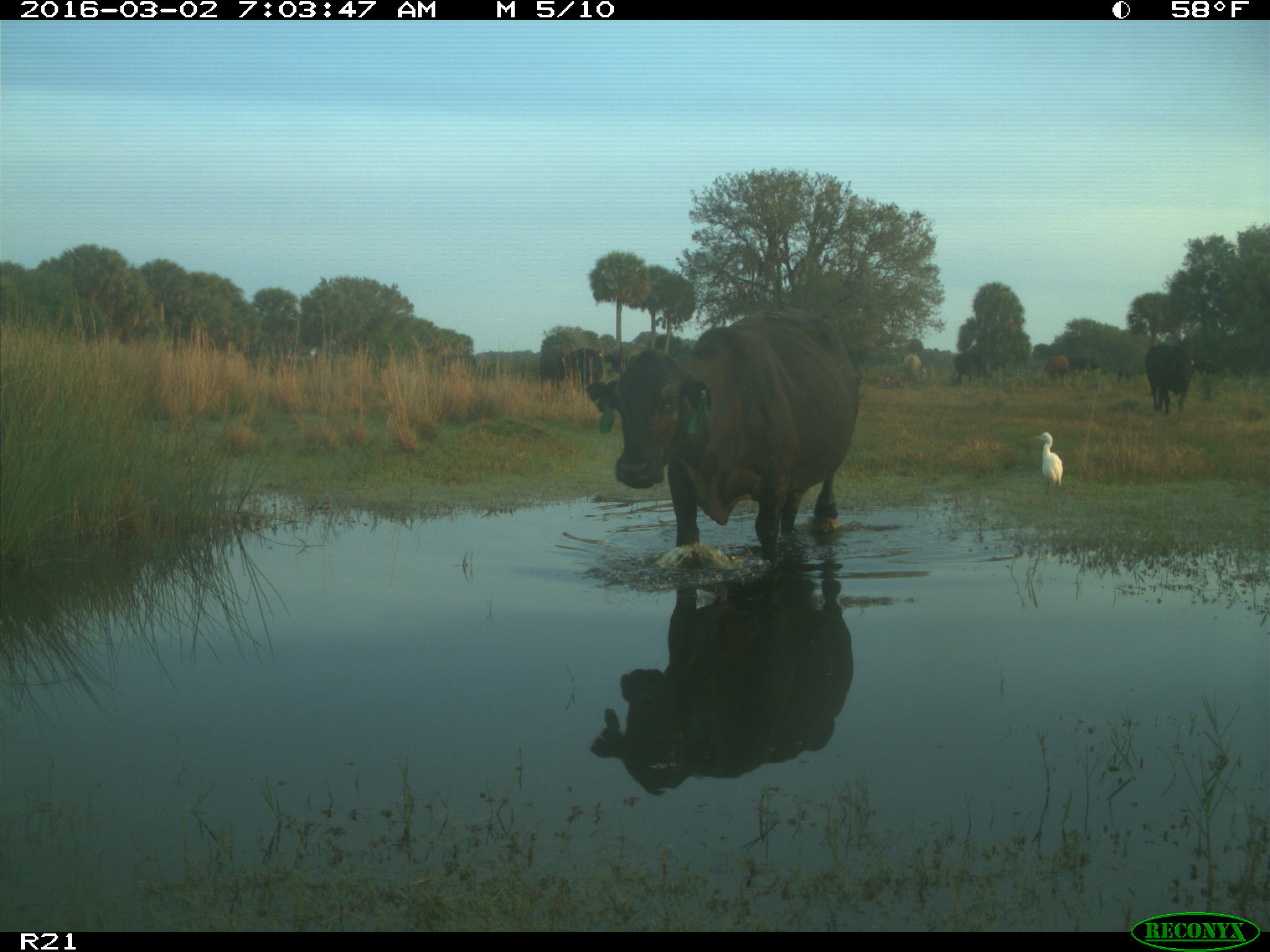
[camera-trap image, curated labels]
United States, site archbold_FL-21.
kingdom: Animalia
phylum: Chordata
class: Mammalia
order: Artiodactyla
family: Bovidae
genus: Bos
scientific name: Bos taurus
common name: domestic cow